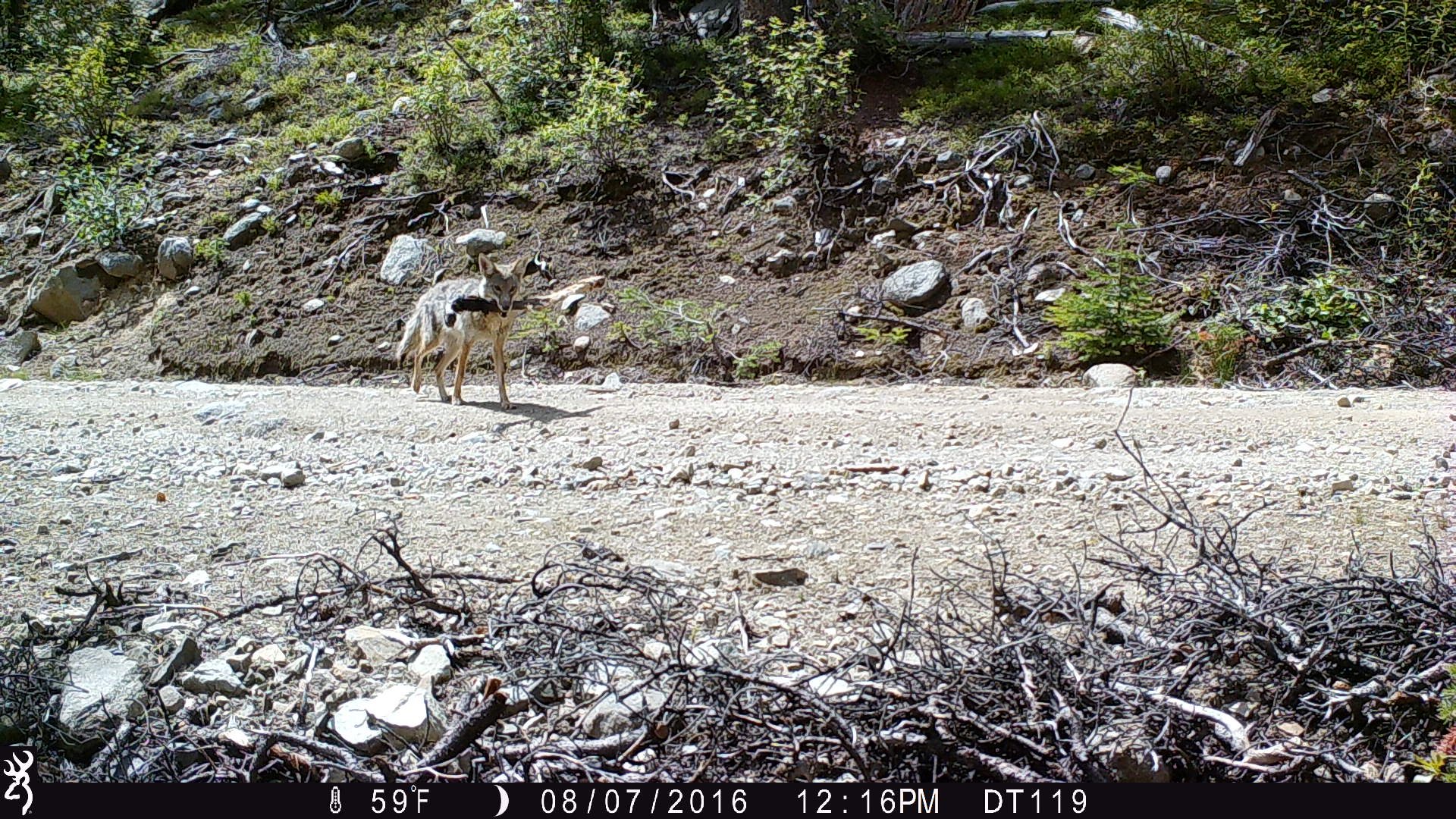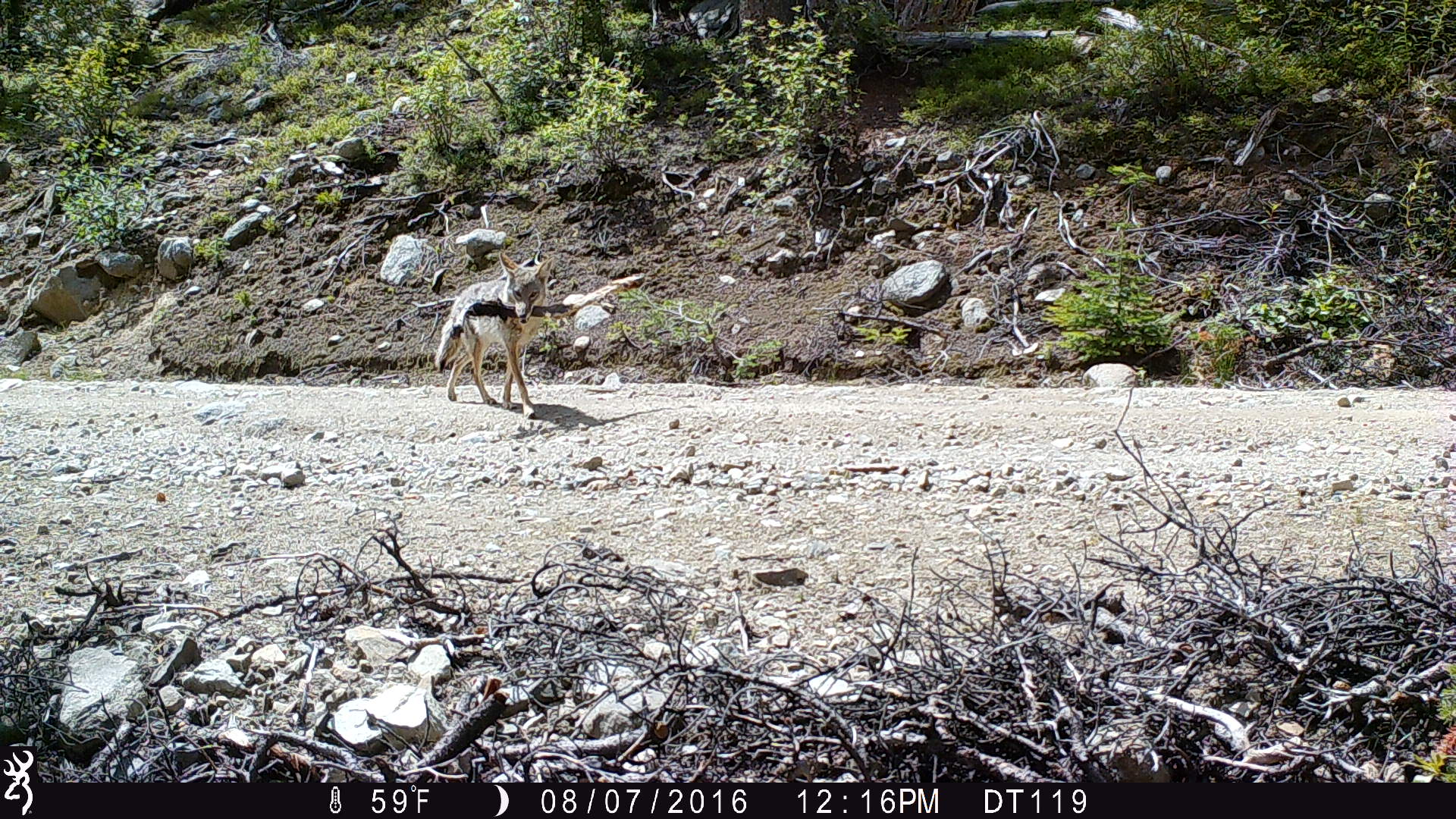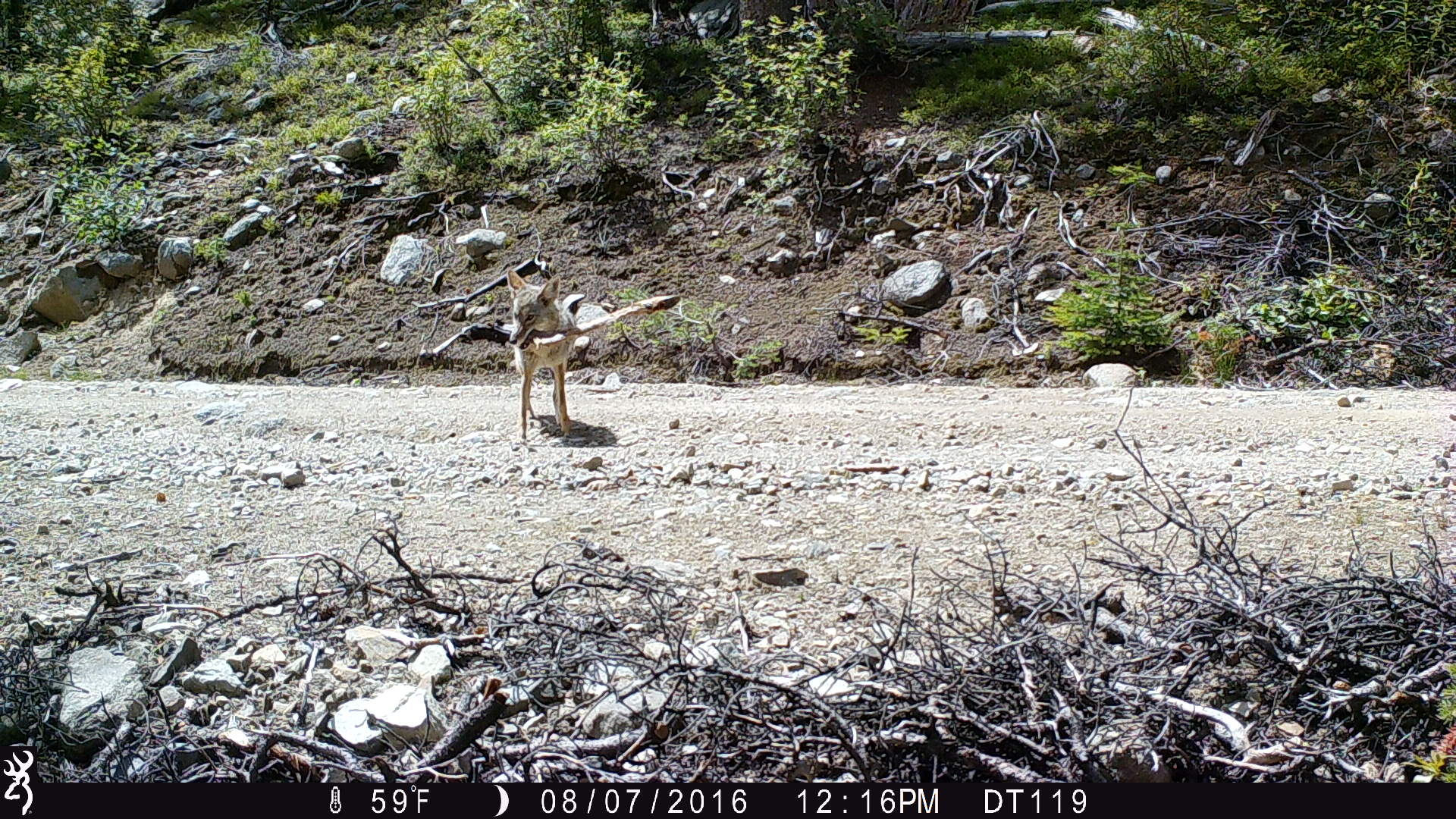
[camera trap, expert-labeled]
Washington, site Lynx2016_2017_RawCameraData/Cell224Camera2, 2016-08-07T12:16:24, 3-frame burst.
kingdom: Animalia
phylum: Chordata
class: Mammalia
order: Carnivora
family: Canidae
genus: Canis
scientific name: Canis latrans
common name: coyote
Canis latrans (coyote). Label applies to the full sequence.